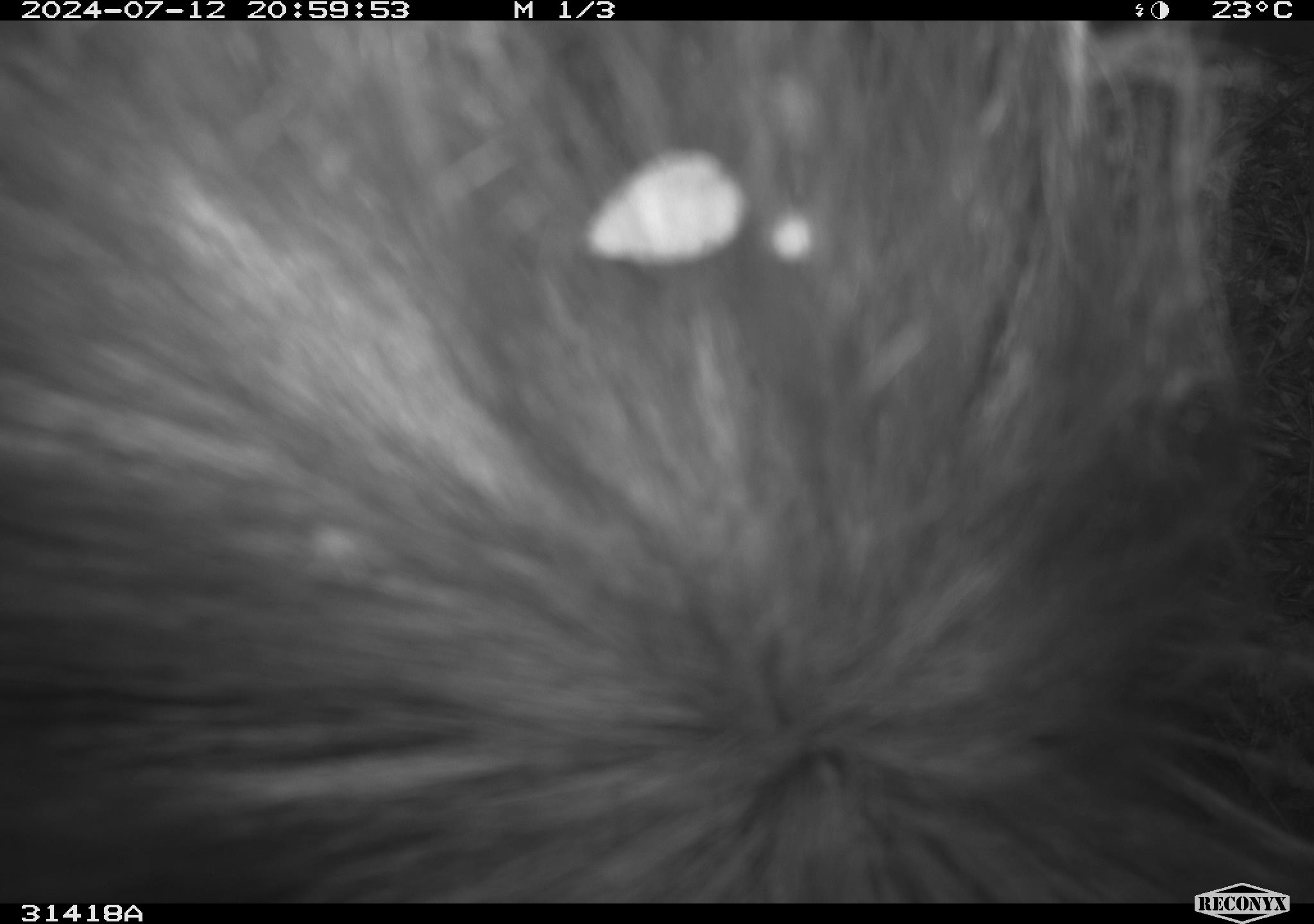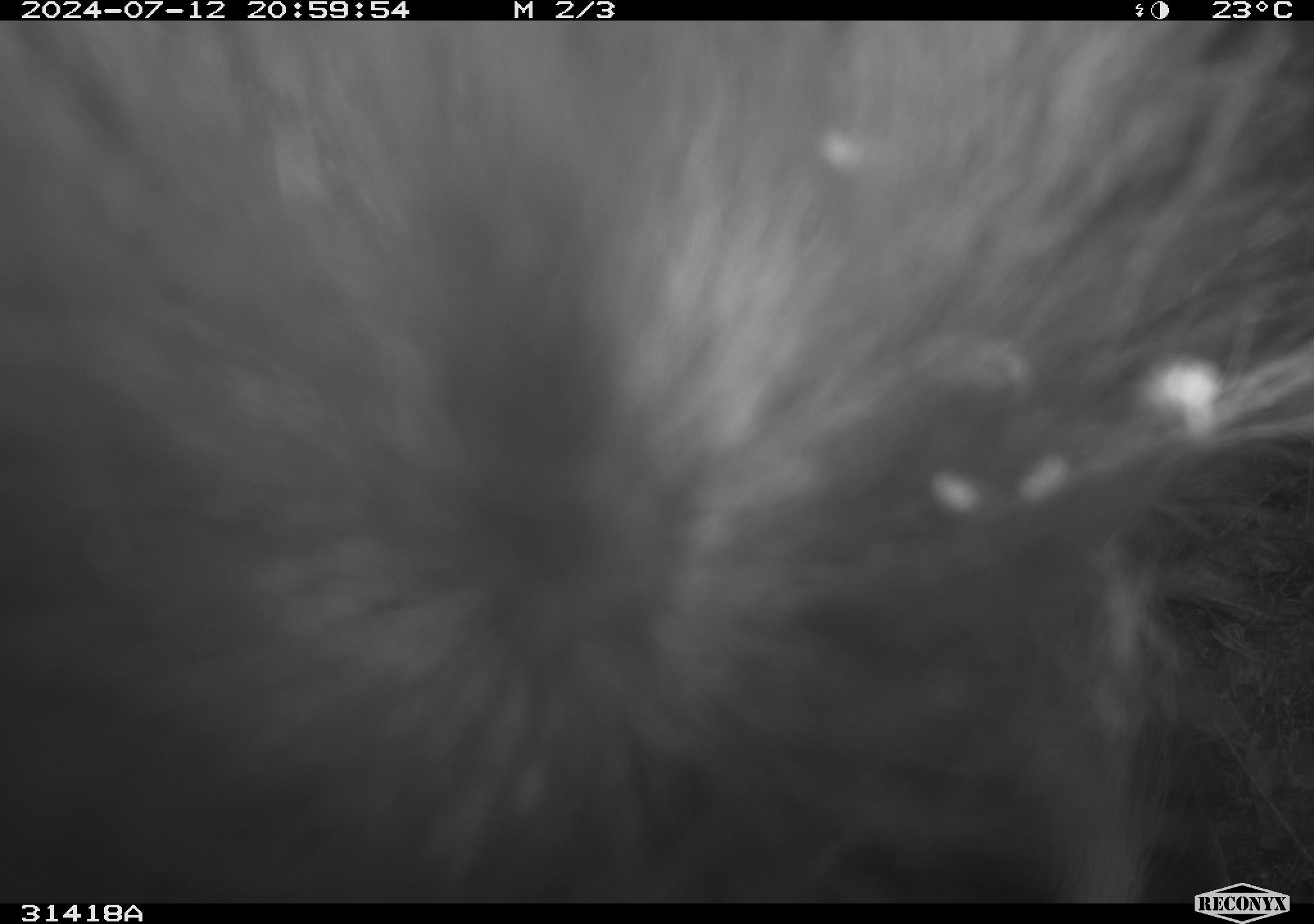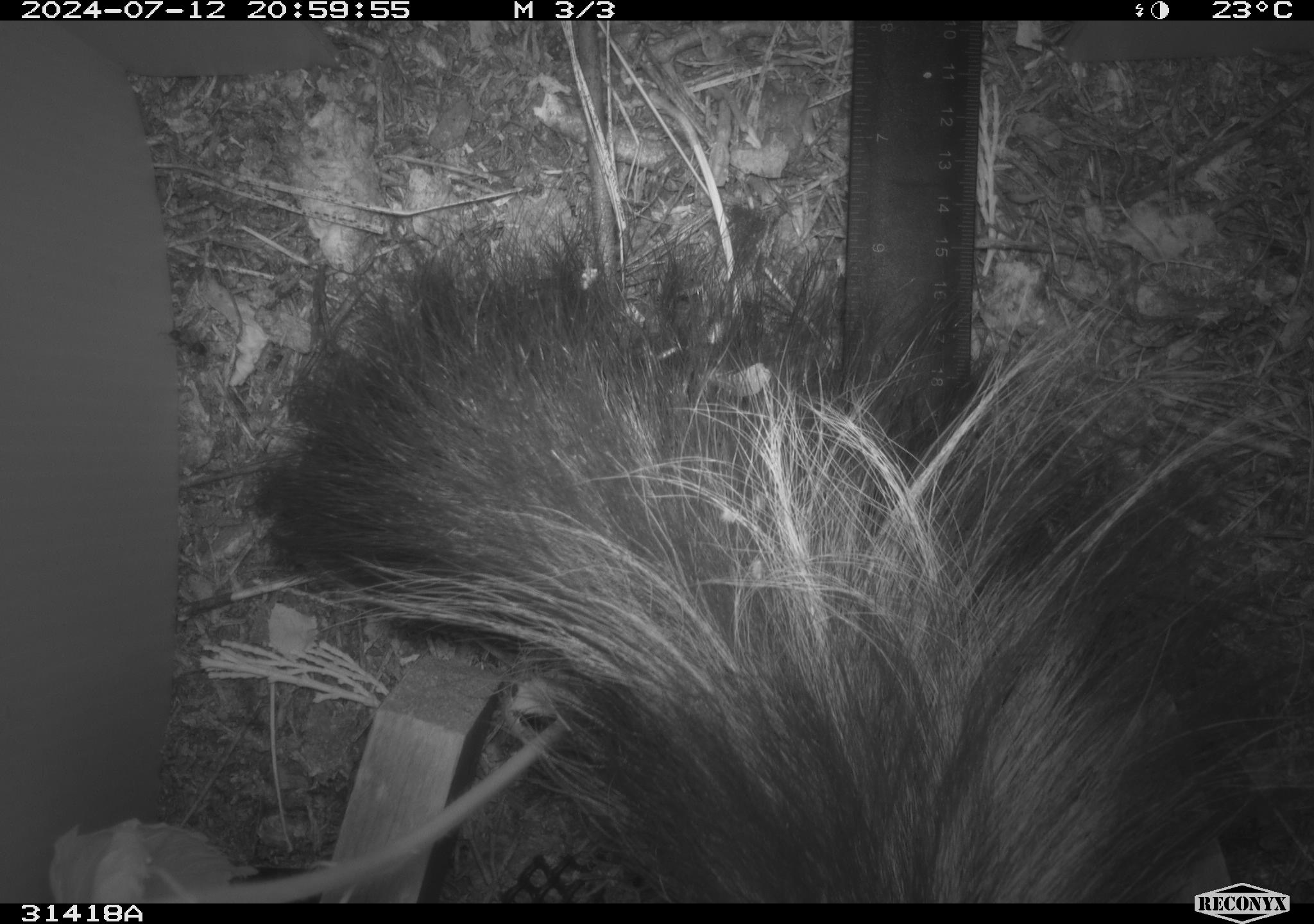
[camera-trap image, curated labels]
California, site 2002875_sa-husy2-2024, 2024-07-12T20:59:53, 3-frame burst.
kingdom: Animalia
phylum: Chordata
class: Mammalia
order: Carnivora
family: Mephitidae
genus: Mephitis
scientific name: Mephitis mephitis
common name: striped skunk